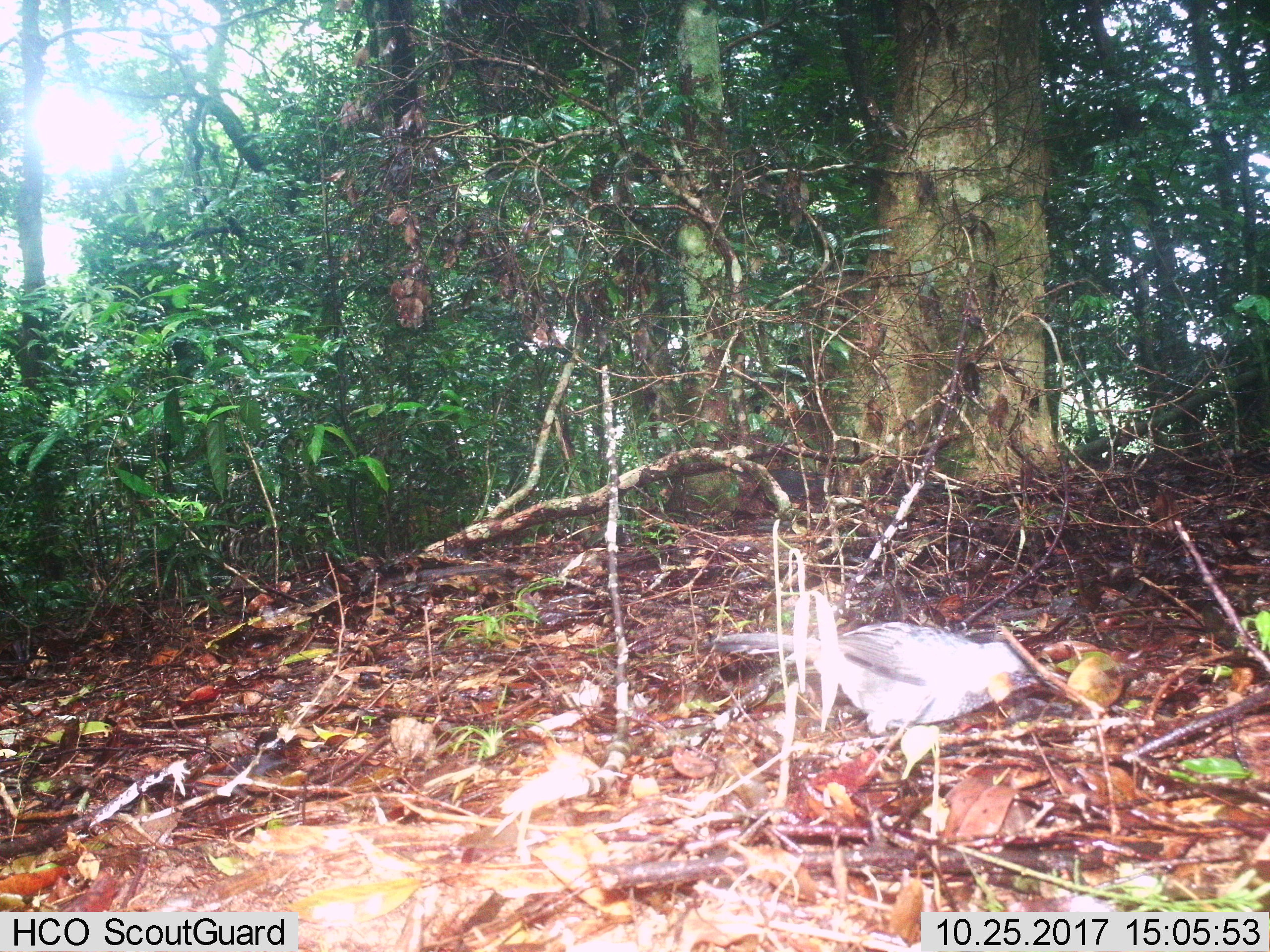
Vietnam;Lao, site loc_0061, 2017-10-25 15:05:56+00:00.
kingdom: Animalia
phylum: Chordata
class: Aves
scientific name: Aves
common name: bird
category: unidentified bird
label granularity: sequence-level